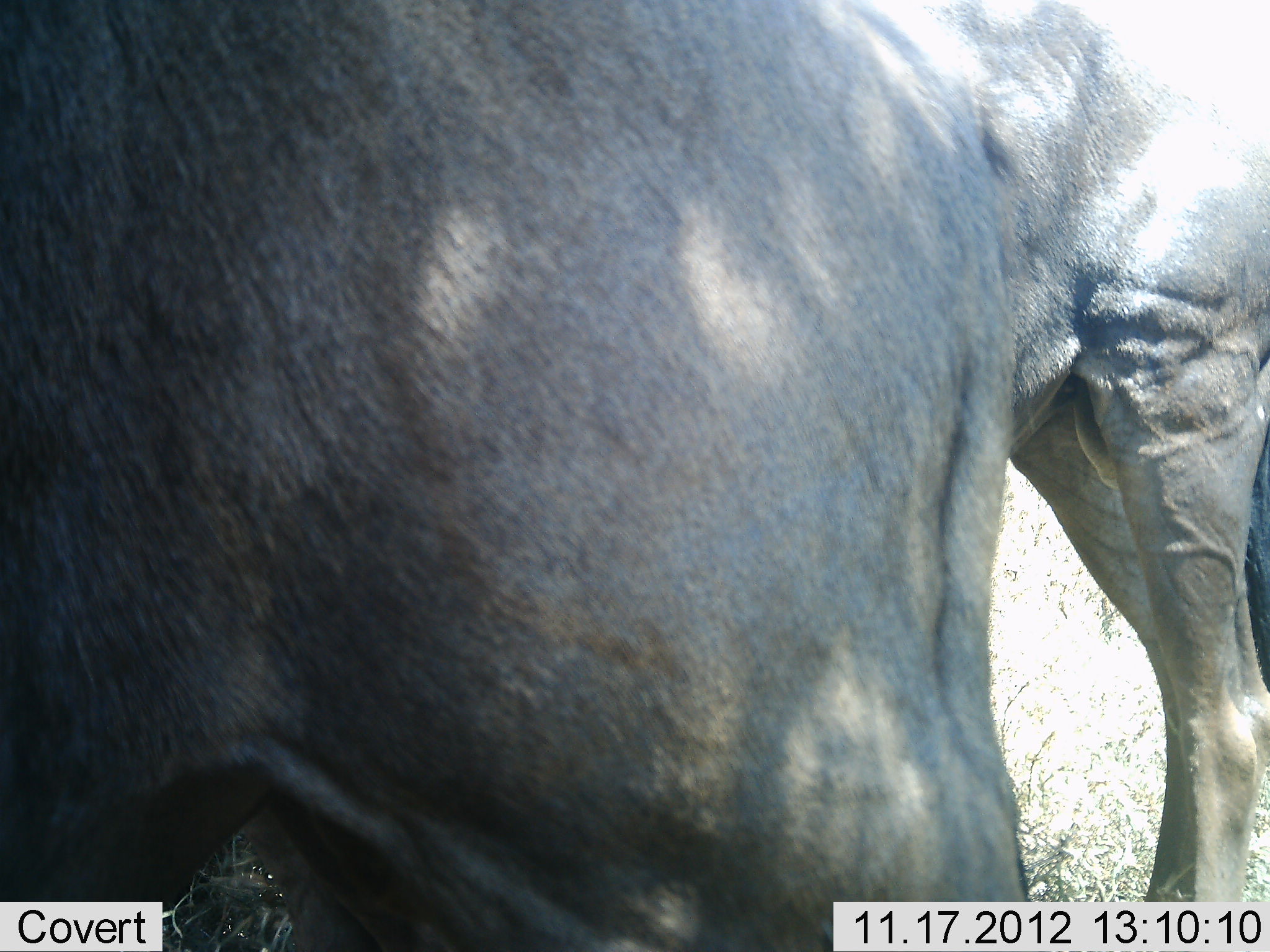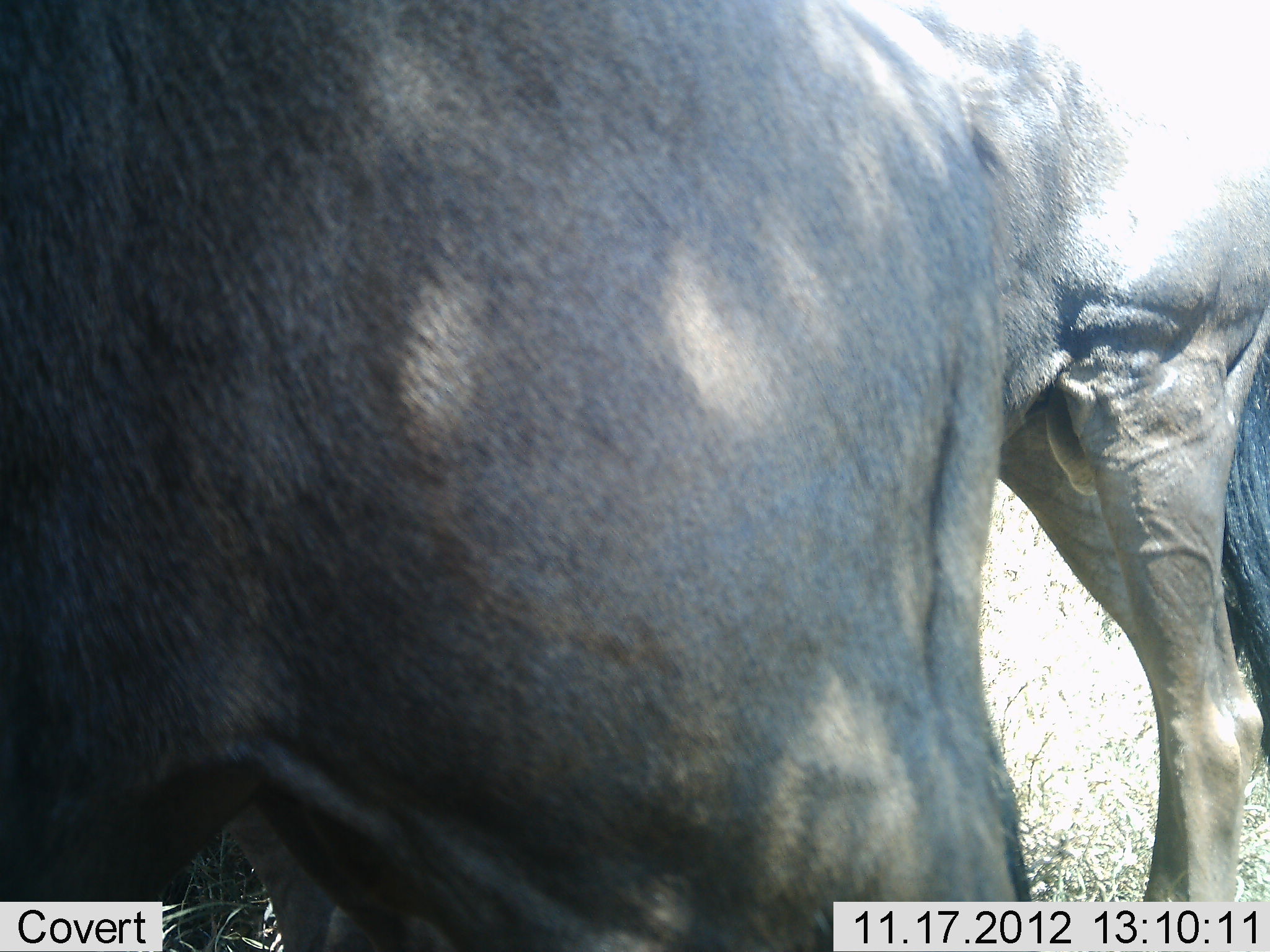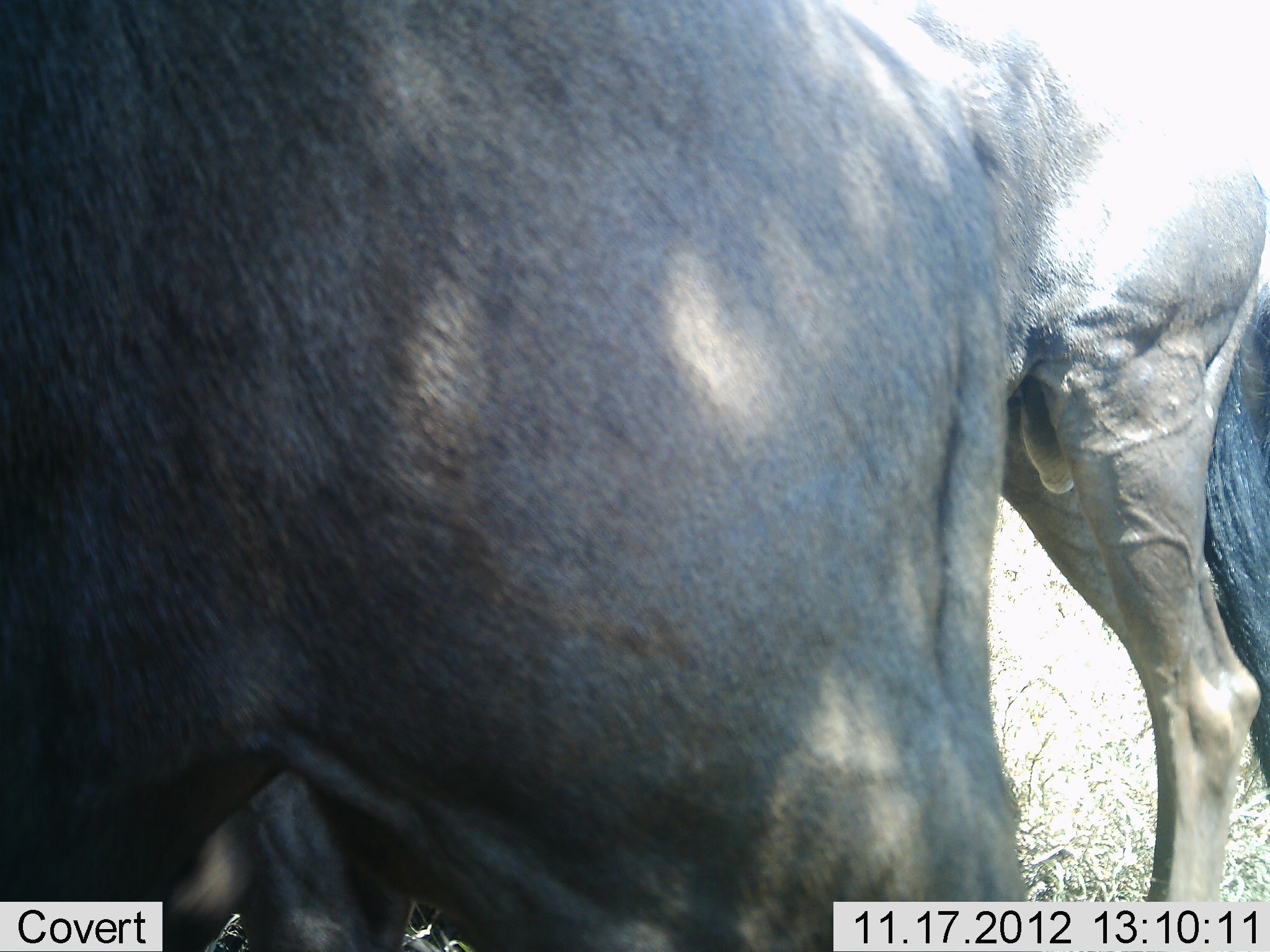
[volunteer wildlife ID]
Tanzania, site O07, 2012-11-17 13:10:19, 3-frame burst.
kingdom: Animalia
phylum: Chordata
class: Mammalia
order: Artiodactyla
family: Bovidae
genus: Connochaetes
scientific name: Connochaetes taurinus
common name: blue wildebeest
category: wildebeest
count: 2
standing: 90%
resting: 0%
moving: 10%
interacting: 0%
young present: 0%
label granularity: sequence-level